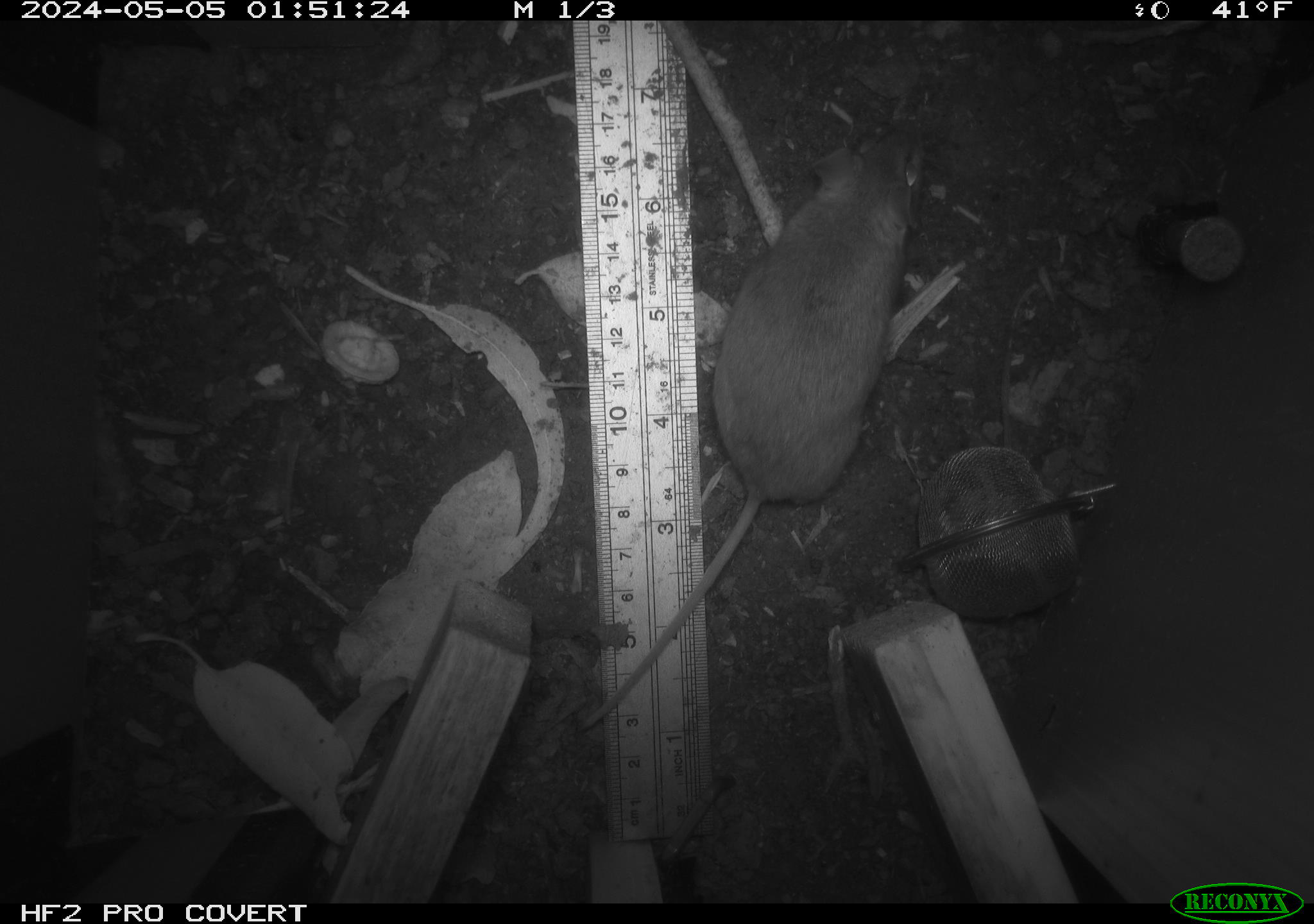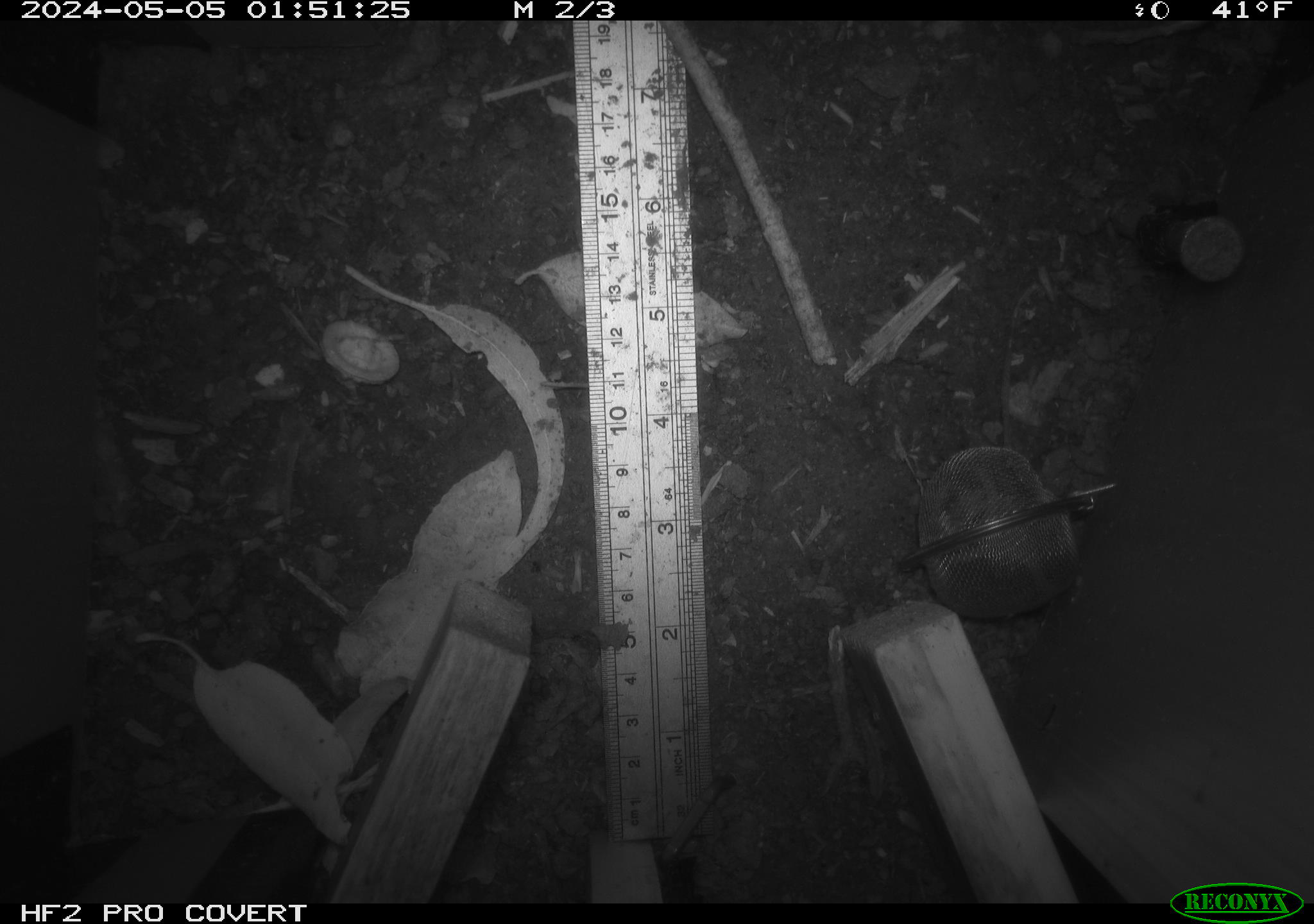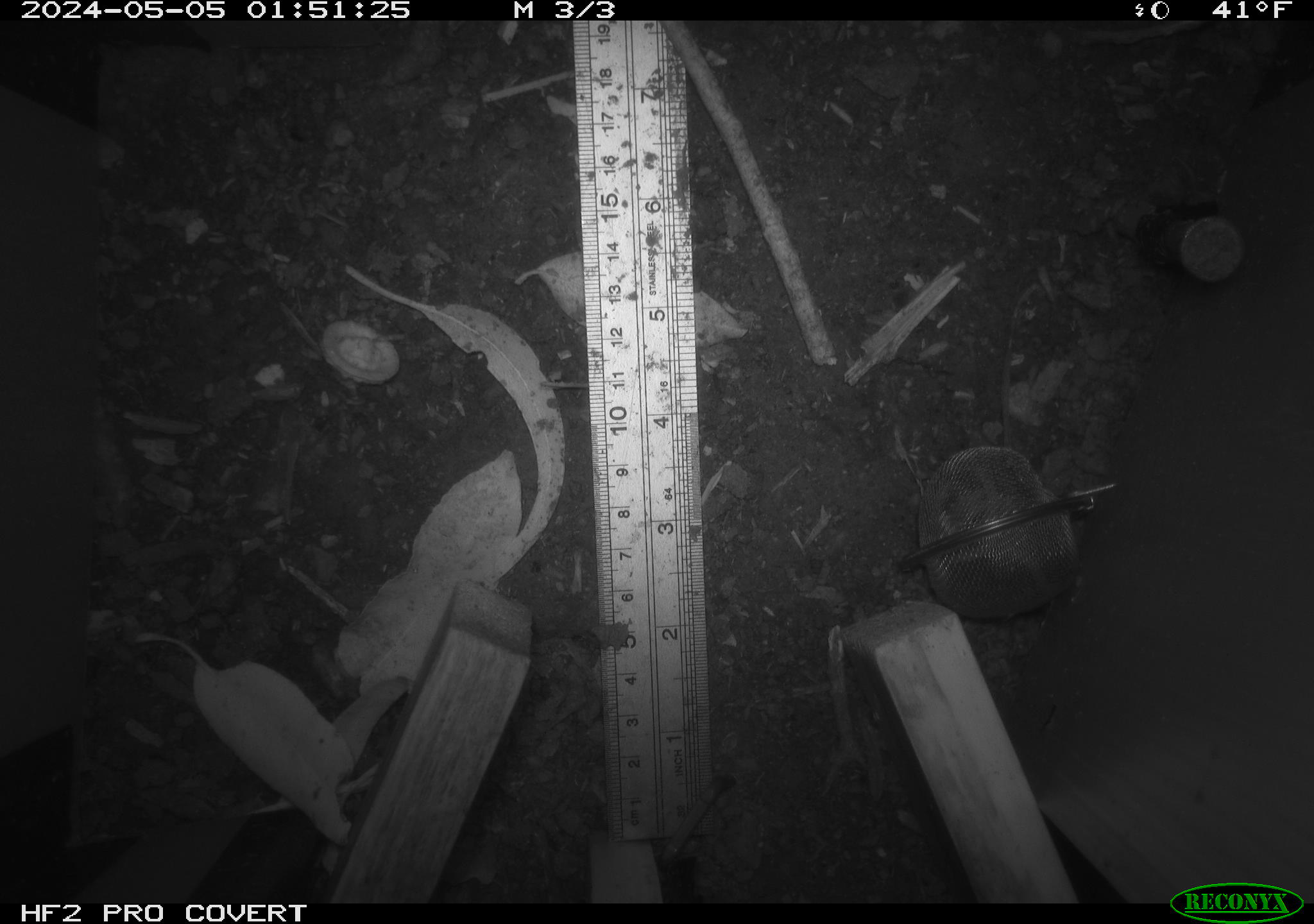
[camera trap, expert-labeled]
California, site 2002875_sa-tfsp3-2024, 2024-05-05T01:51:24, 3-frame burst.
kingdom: Animalia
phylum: Chordata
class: Mammalia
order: Rodentia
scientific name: Rodentia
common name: mouse species